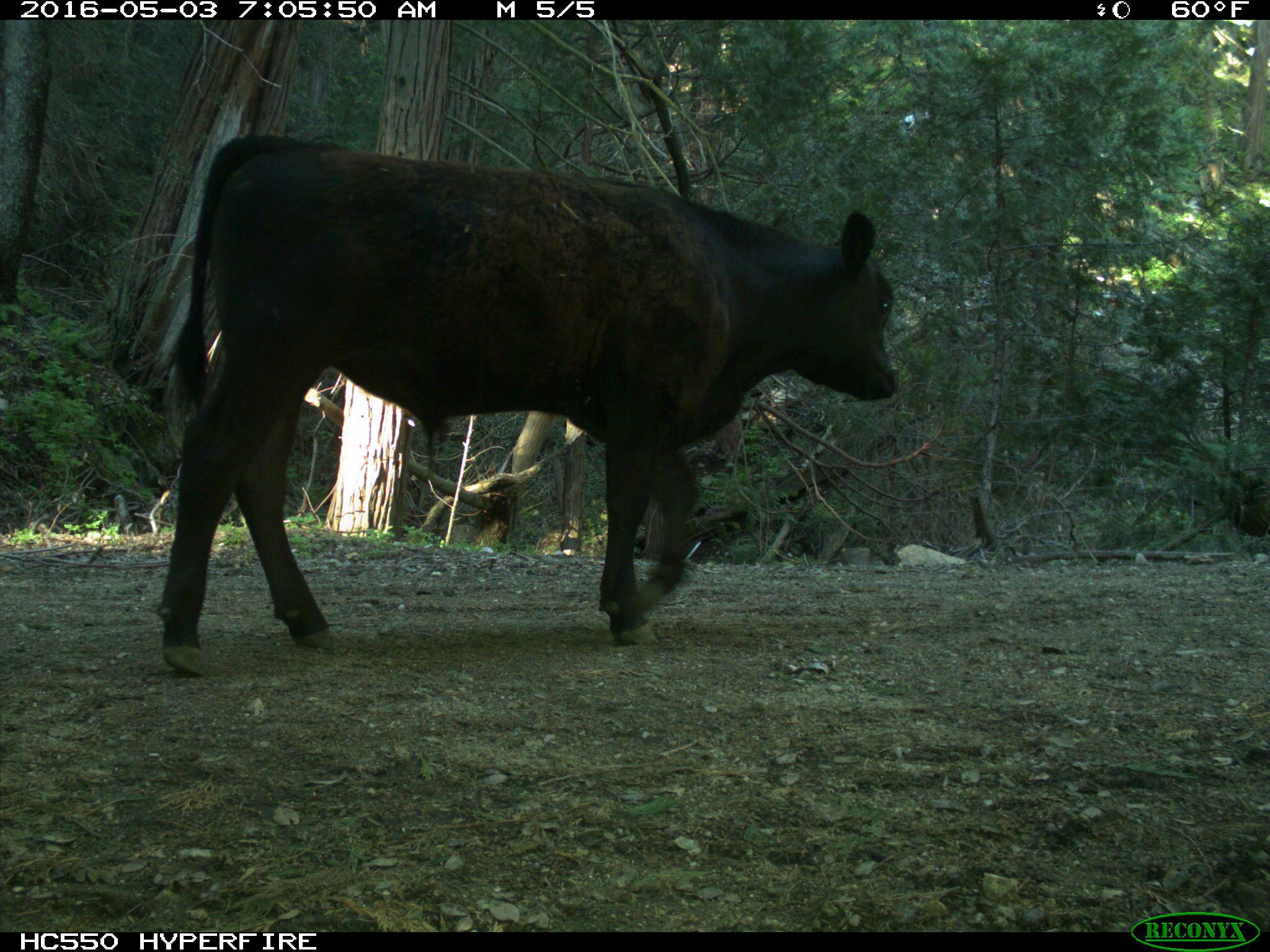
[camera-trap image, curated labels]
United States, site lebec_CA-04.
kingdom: Animalia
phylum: Chordata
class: Mammalia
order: Artiodactyla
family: Bovidae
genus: Bos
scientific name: Bos taurus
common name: domestic cow